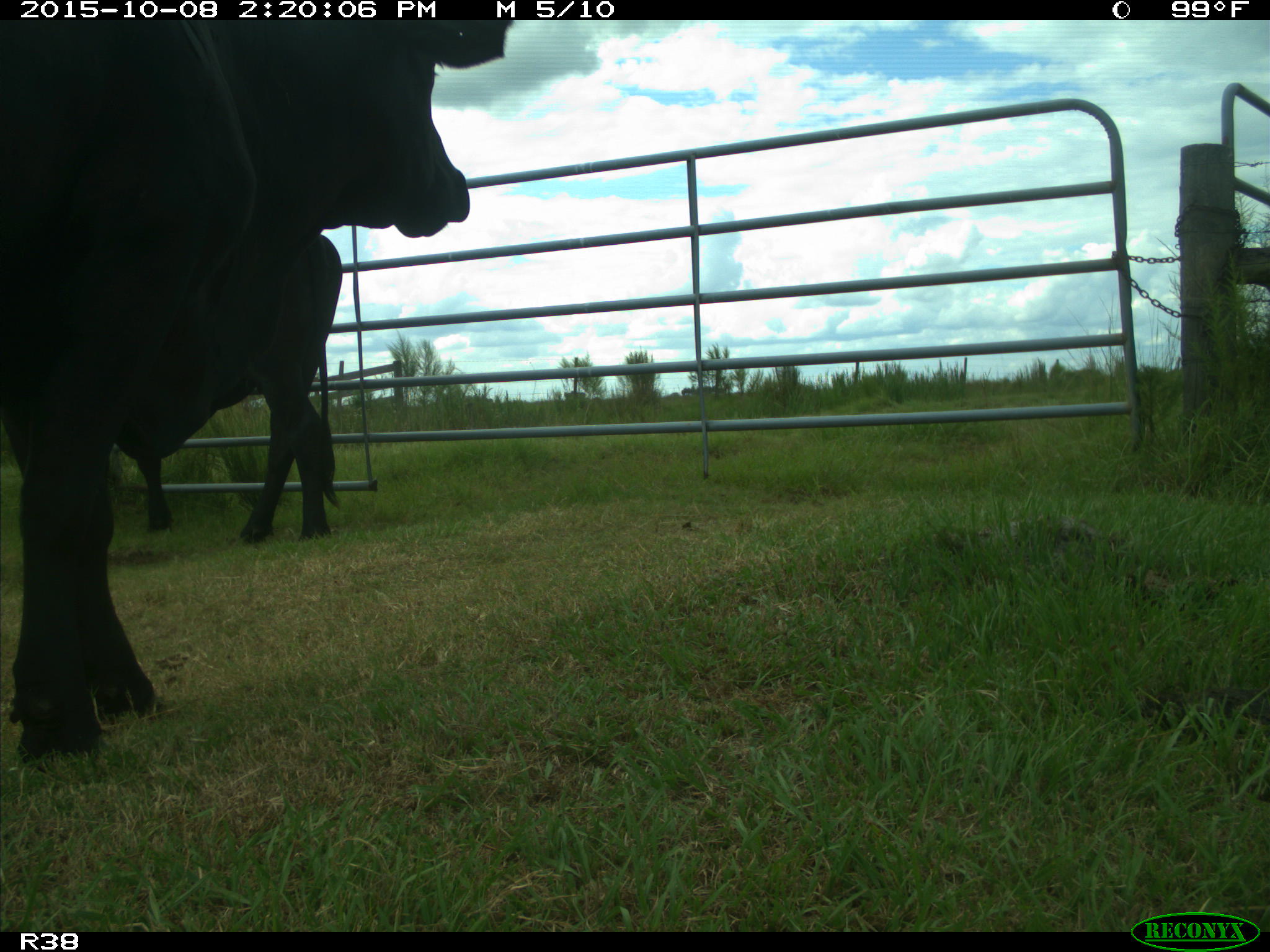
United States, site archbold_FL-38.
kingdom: Animalia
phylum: Chordata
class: Mammalia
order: Artiodactyla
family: Bovidae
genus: Bos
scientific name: Bos taurus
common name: domestic cow